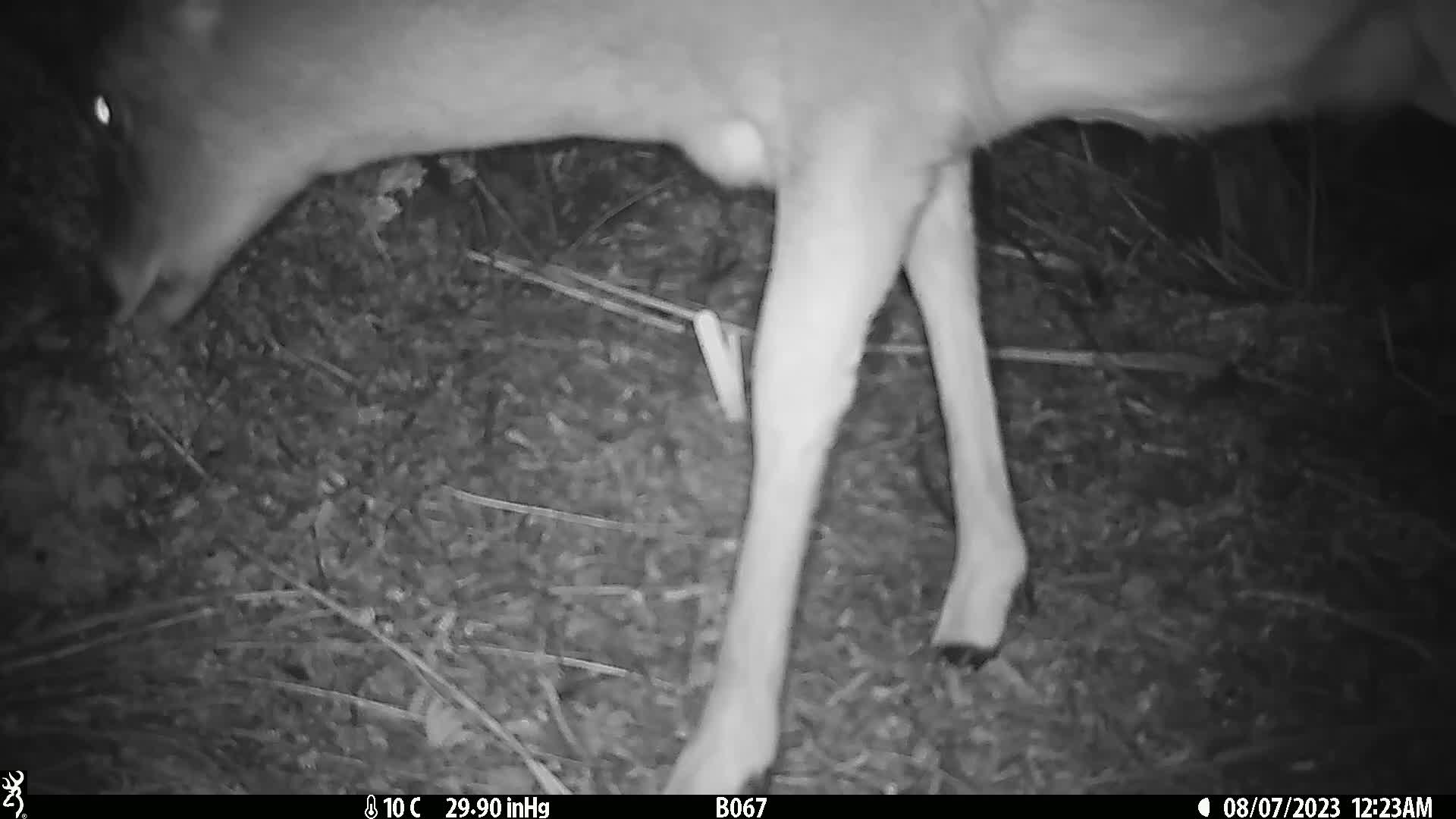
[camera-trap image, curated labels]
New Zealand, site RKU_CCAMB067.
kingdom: Animalia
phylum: Chordata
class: Mammalia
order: Artiodactyla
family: Cervidae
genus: Odocoileus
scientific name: Odocoileus virginianus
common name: white-tailed deer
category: white tailed deer